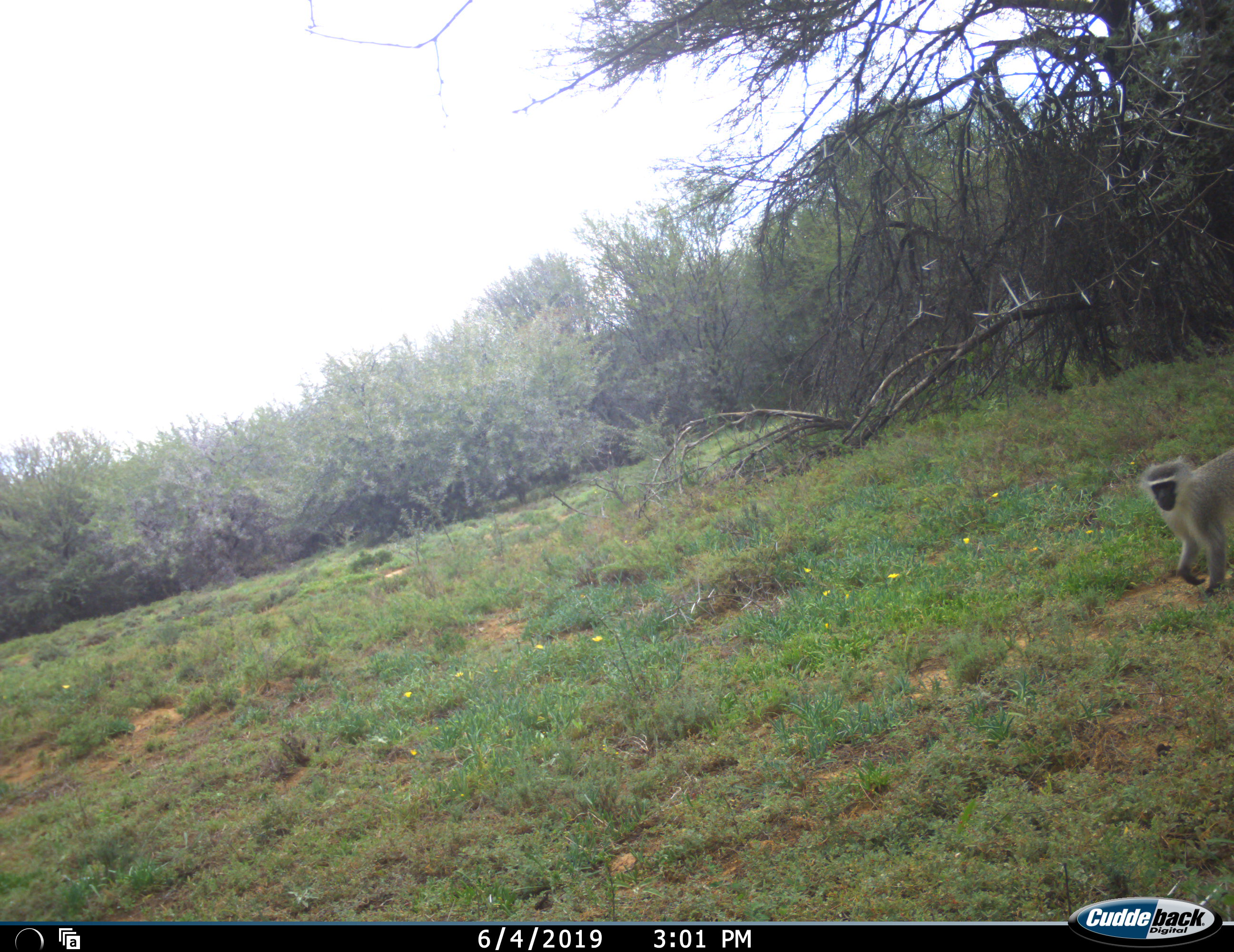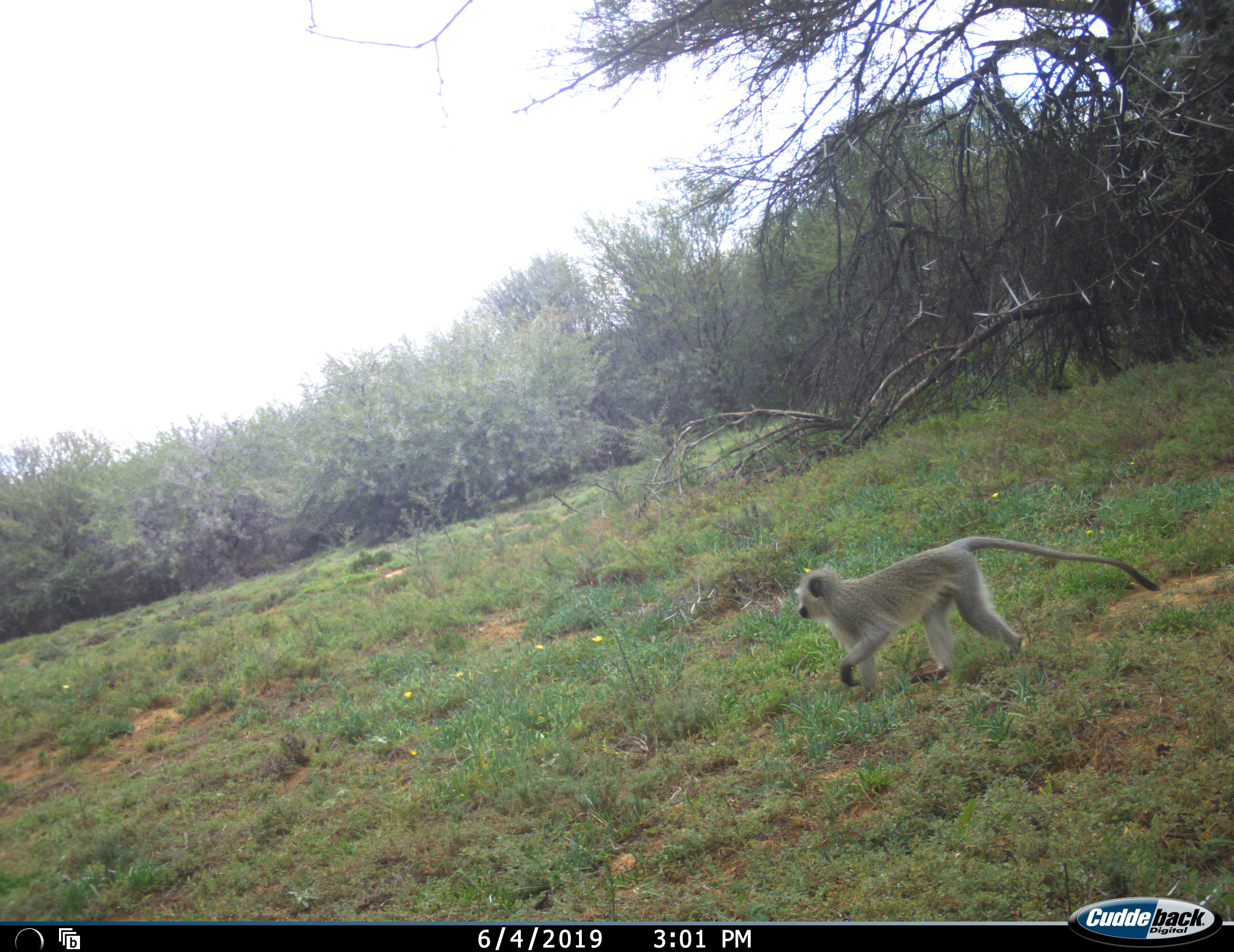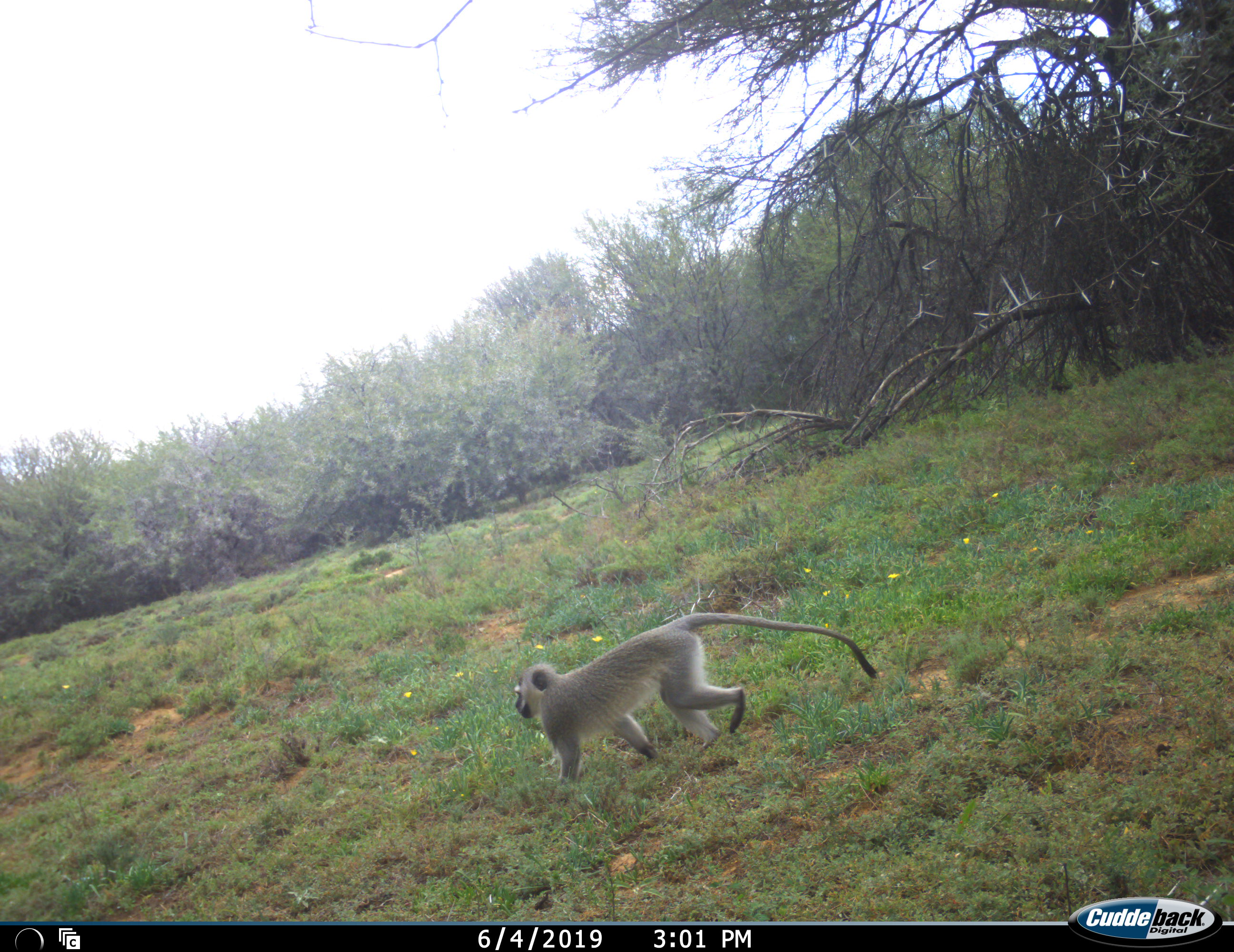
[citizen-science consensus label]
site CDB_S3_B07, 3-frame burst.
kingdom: Animalia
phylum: Chordata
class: Mammalia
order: Primates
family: Cercopithecidae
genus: Chlorocebus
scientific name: Chlorocebus pygerythrus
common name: vervet monkey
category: monkeyvervet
Monkeyvervet (vervet monkey) (Chlorocebus pygerythrus), count 1. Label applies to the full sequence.